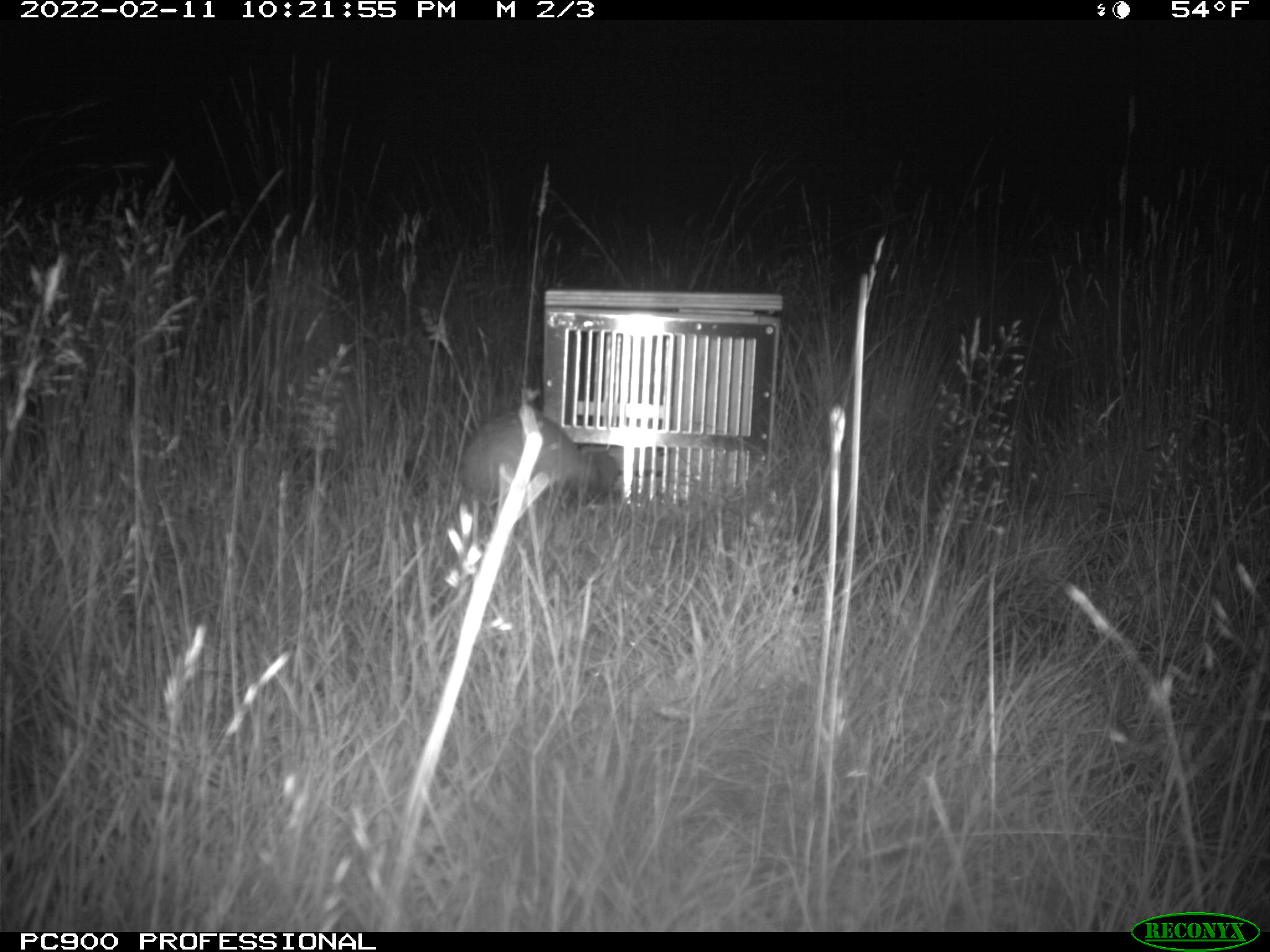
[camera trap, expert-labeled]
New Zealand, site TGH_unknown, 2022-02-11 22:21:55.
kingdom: Animalia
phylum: Chordata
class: Mammalia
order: Carnivora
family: Mustelidae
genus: Mustela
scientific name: Mustela furo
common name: ferret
Ferret (Mustela furo).